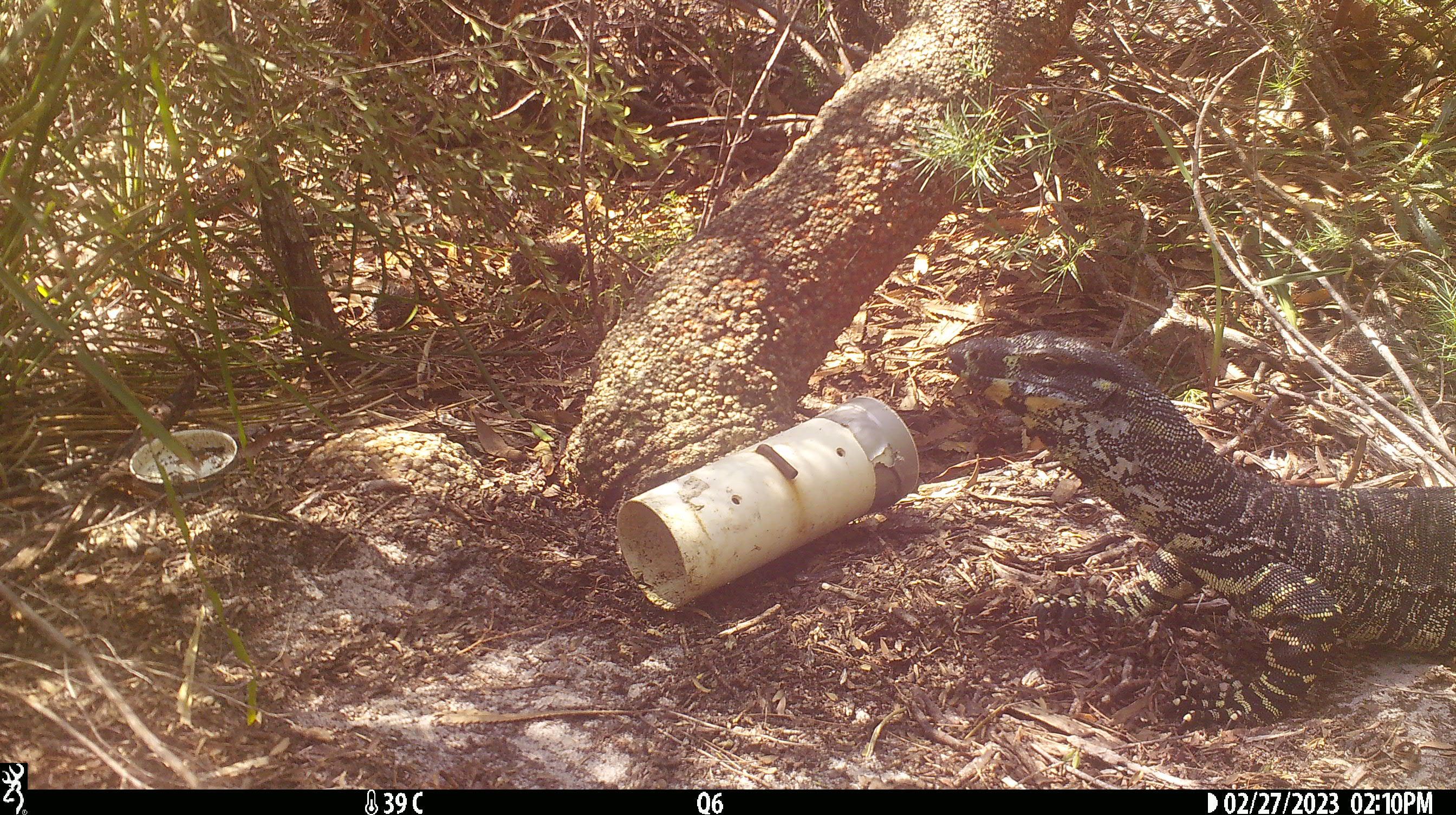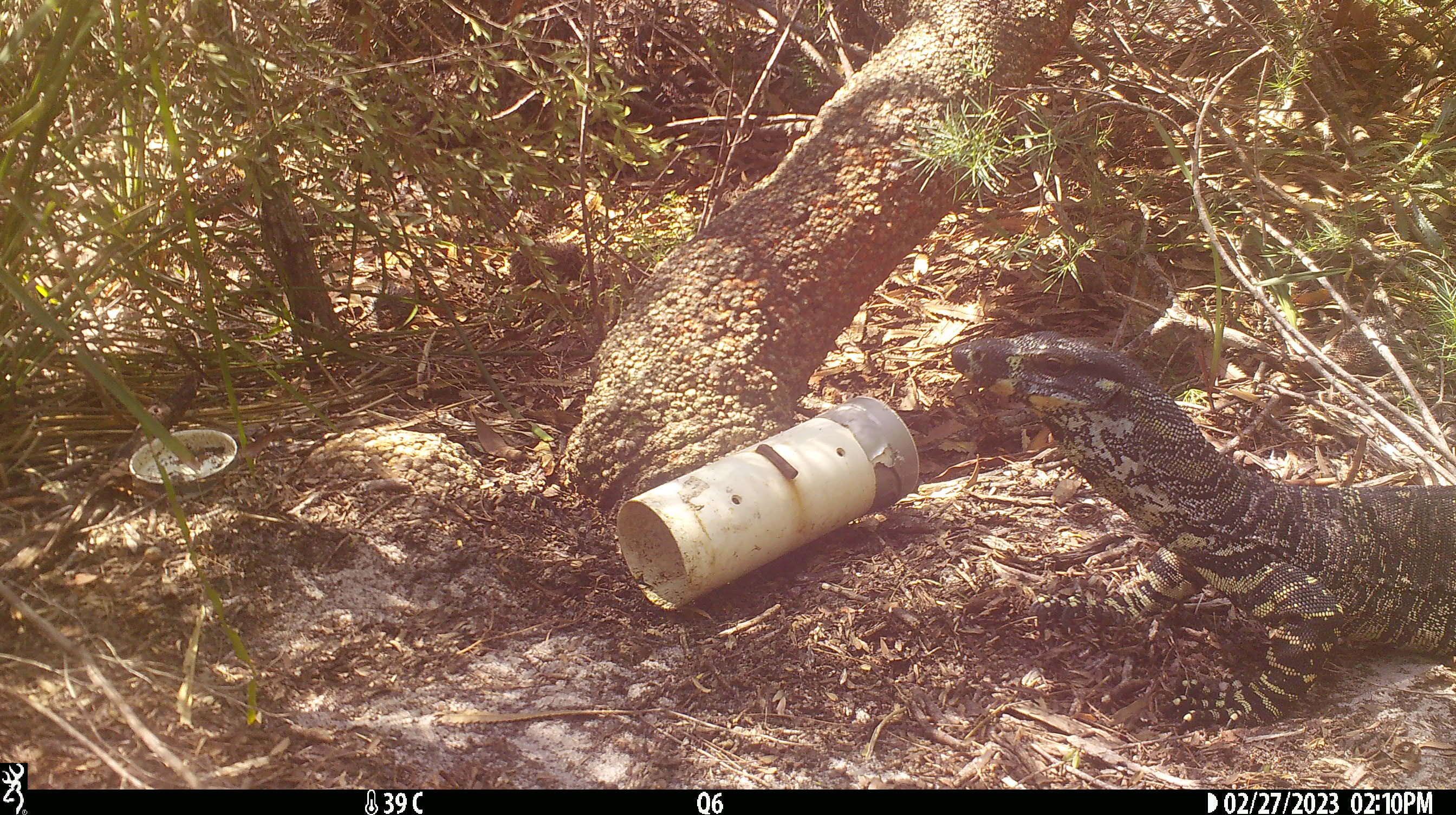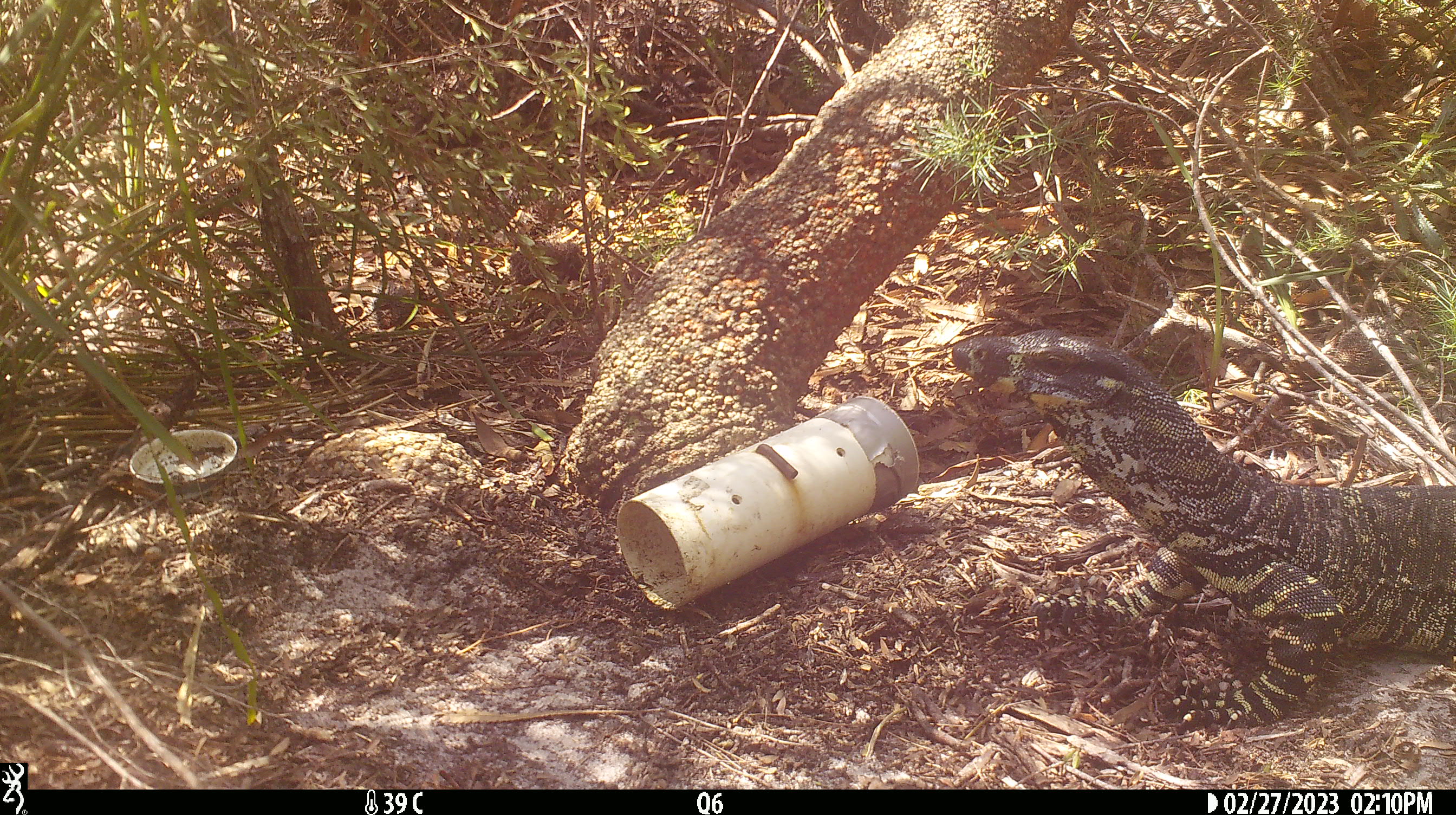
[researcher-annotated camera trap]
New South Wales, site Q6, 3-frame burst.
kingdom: Animalia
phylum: Chordata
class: Reptilia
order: Squamata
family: Varanidae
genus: Varanus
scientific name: Varanus varius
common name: lace monitor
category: goanna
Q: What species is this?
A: Goanna (lace monitor) (Varanus varius).